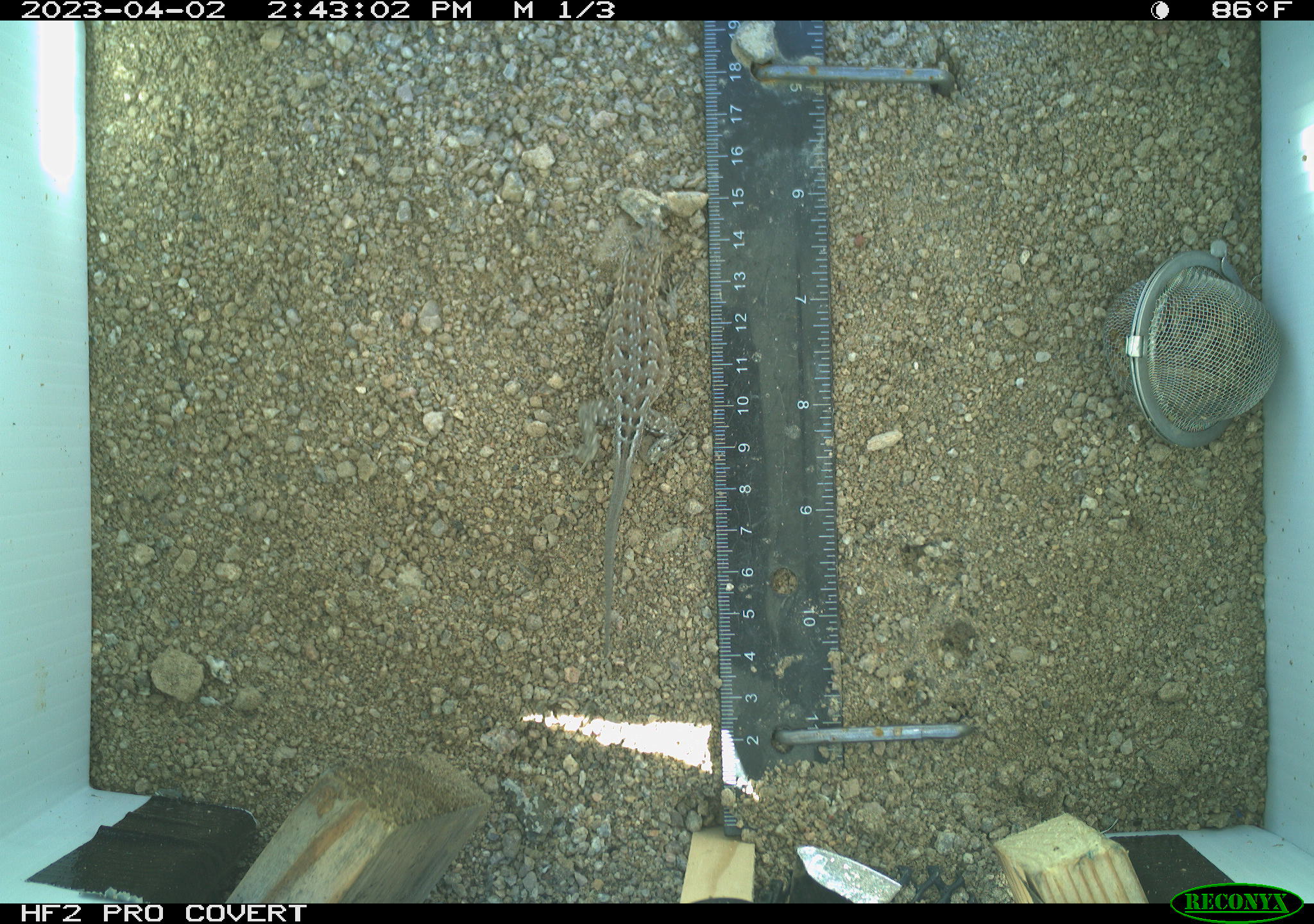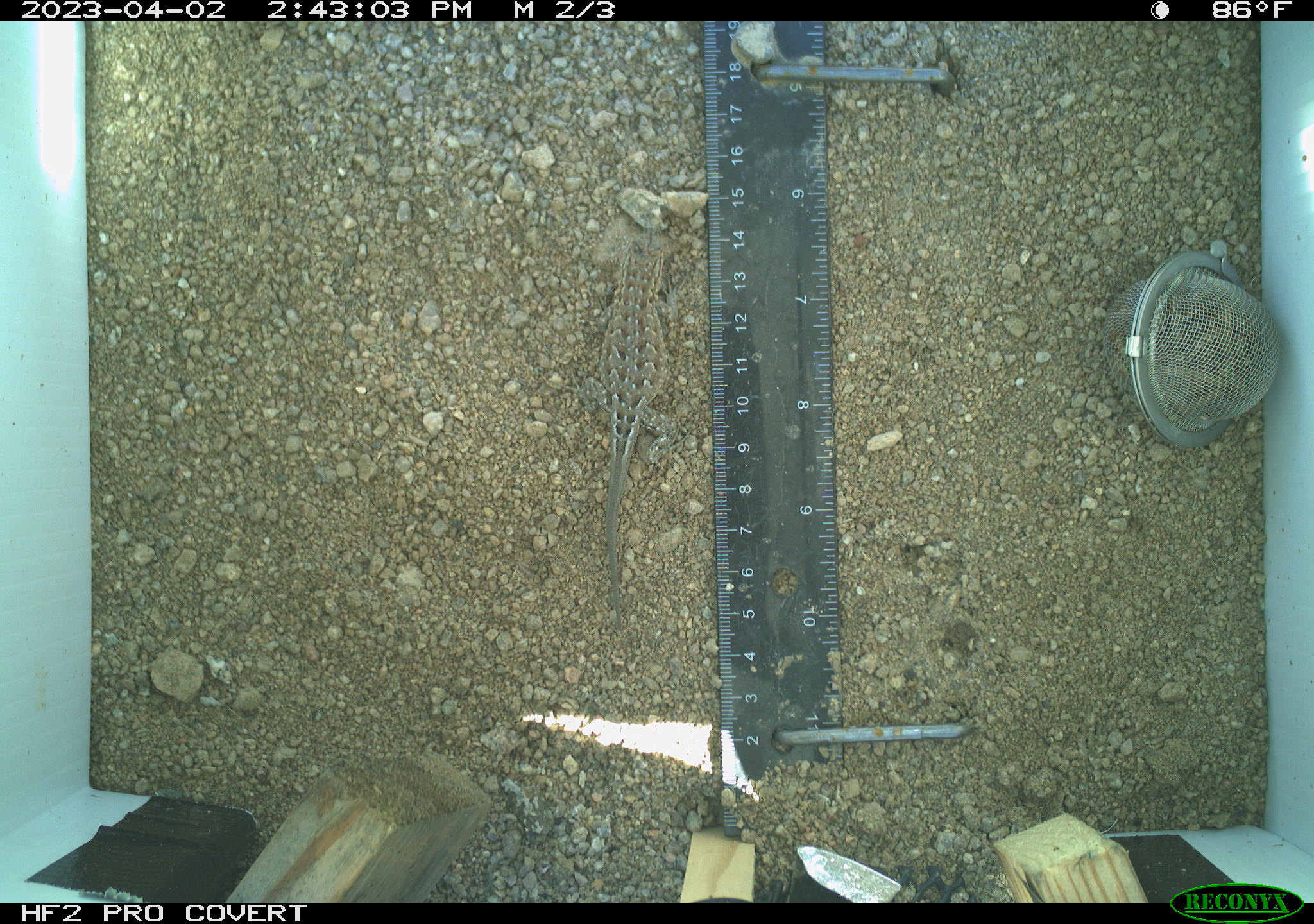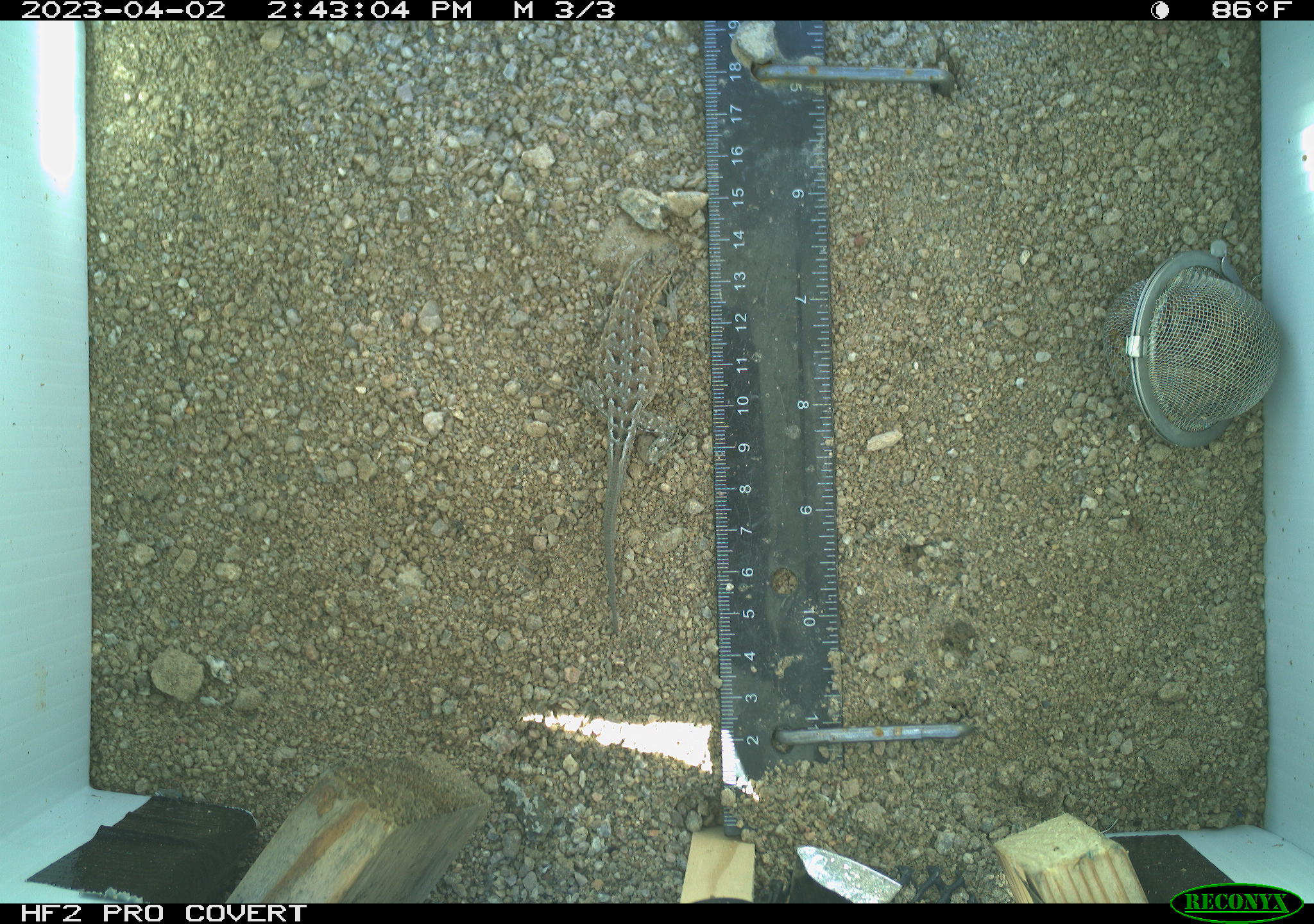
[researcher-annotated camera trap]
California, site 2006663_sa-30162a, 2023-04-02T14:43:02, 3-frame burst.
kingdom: Animalia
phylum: Chordata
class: Reptilia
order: Squamata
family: Phrynosomatidae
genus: Sceloporus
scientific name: Sceloporus graciosus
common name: common sagebrush lizard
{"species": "common sagebrush lizard (Sceloporus graciosus)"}